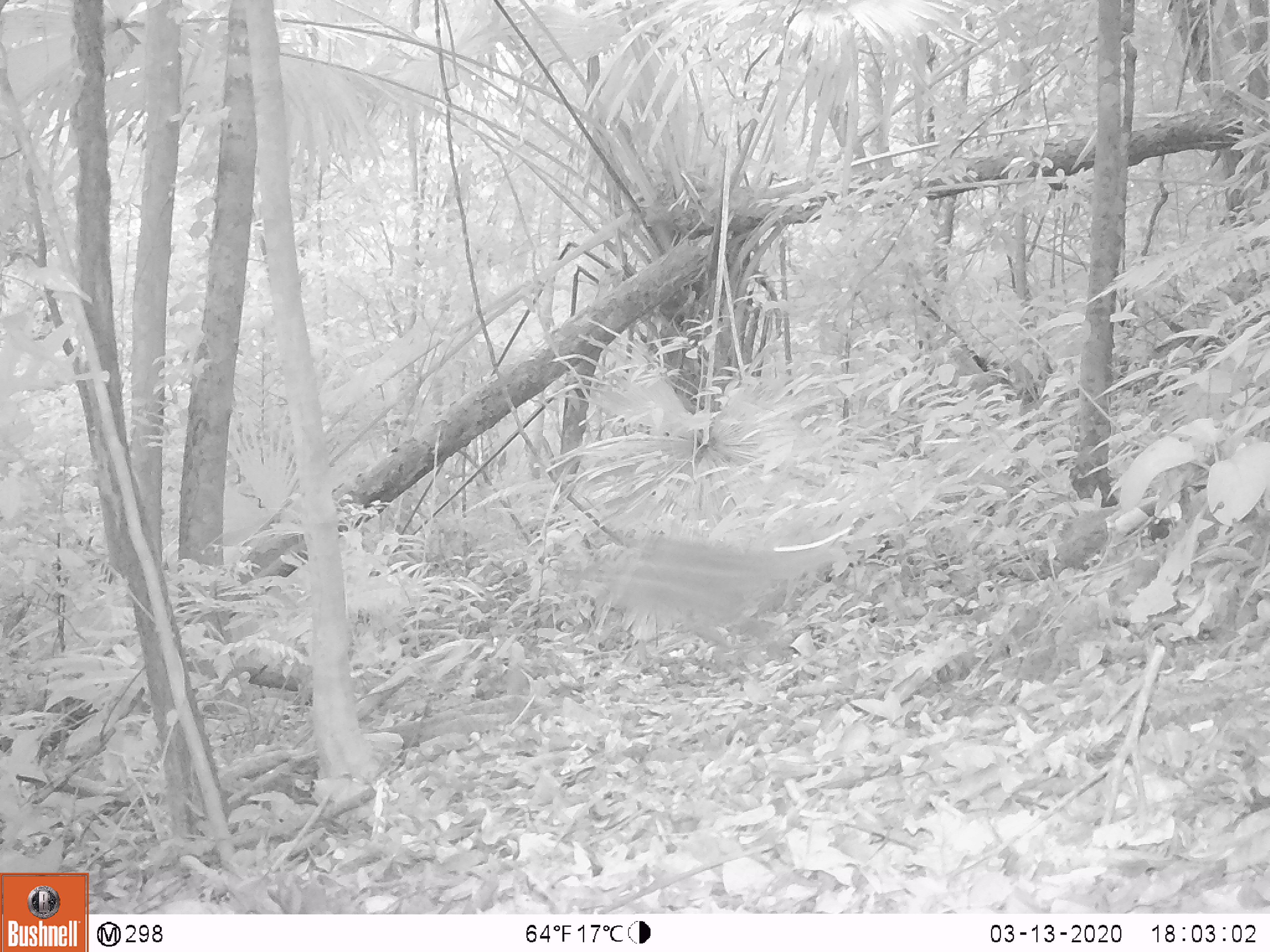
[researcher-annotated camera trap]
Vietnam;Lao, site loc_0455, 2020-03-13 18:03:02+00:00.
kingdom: Animalia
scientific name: Animalia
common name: animal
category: unidentified animal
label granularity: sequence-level